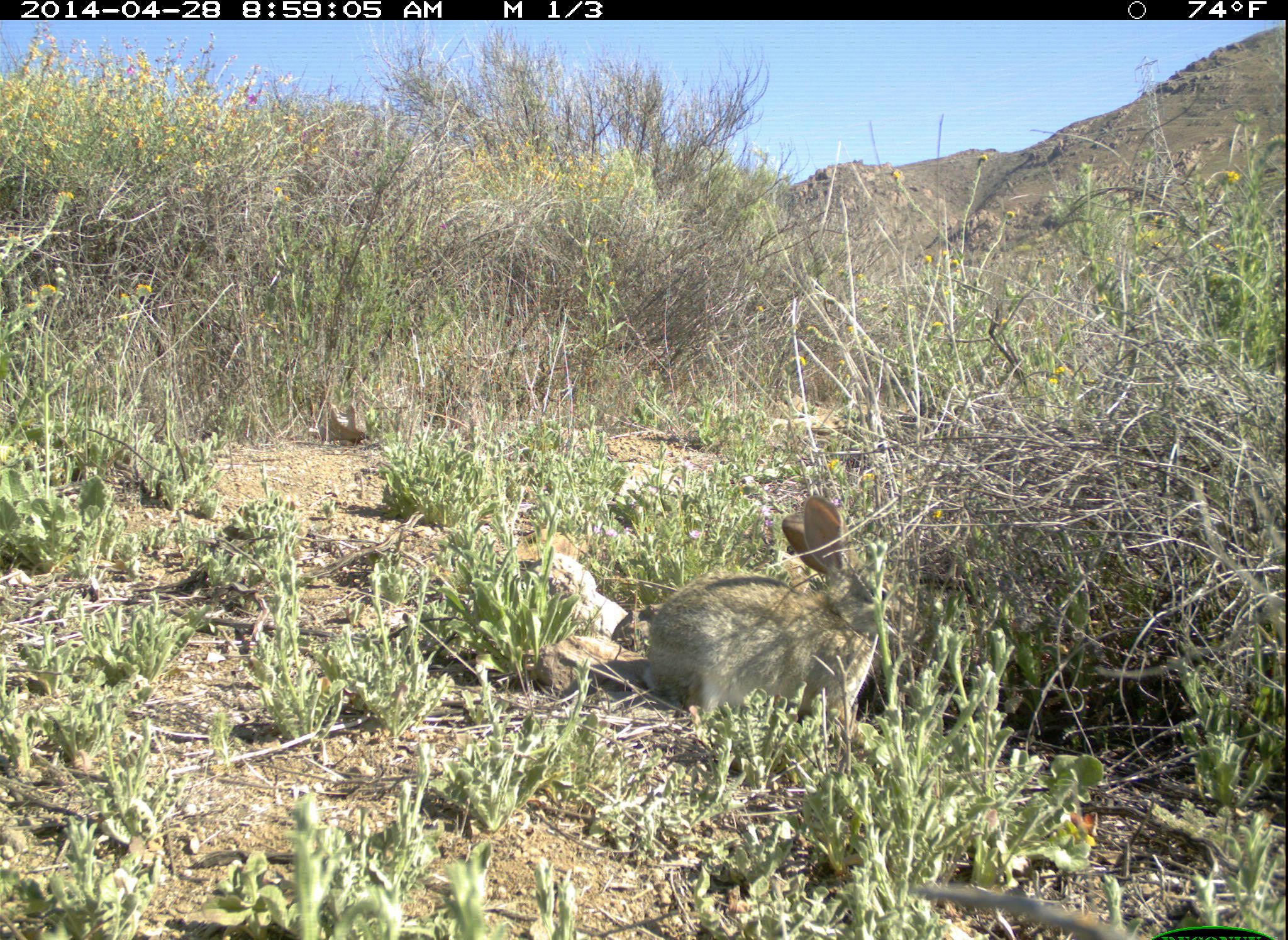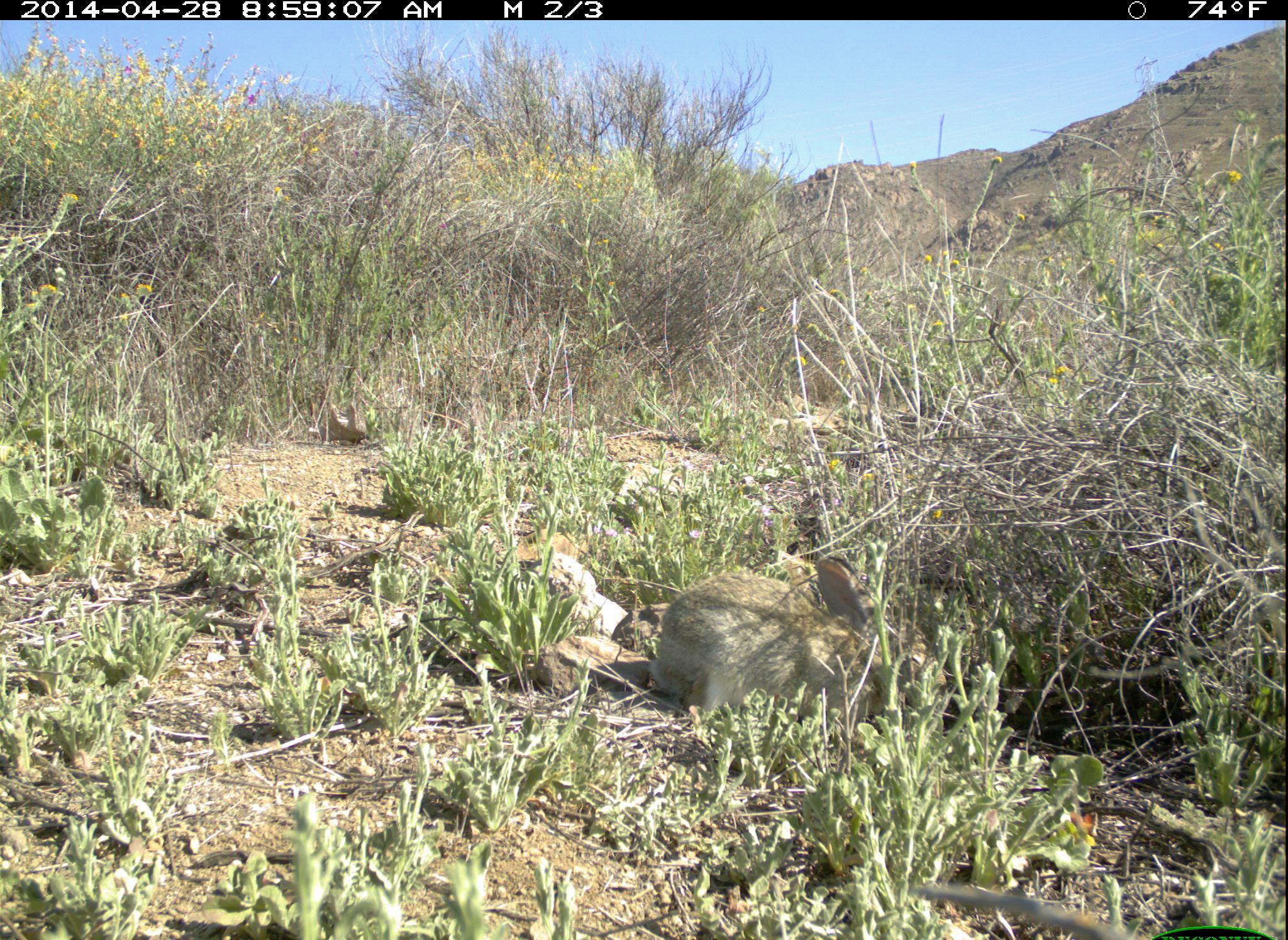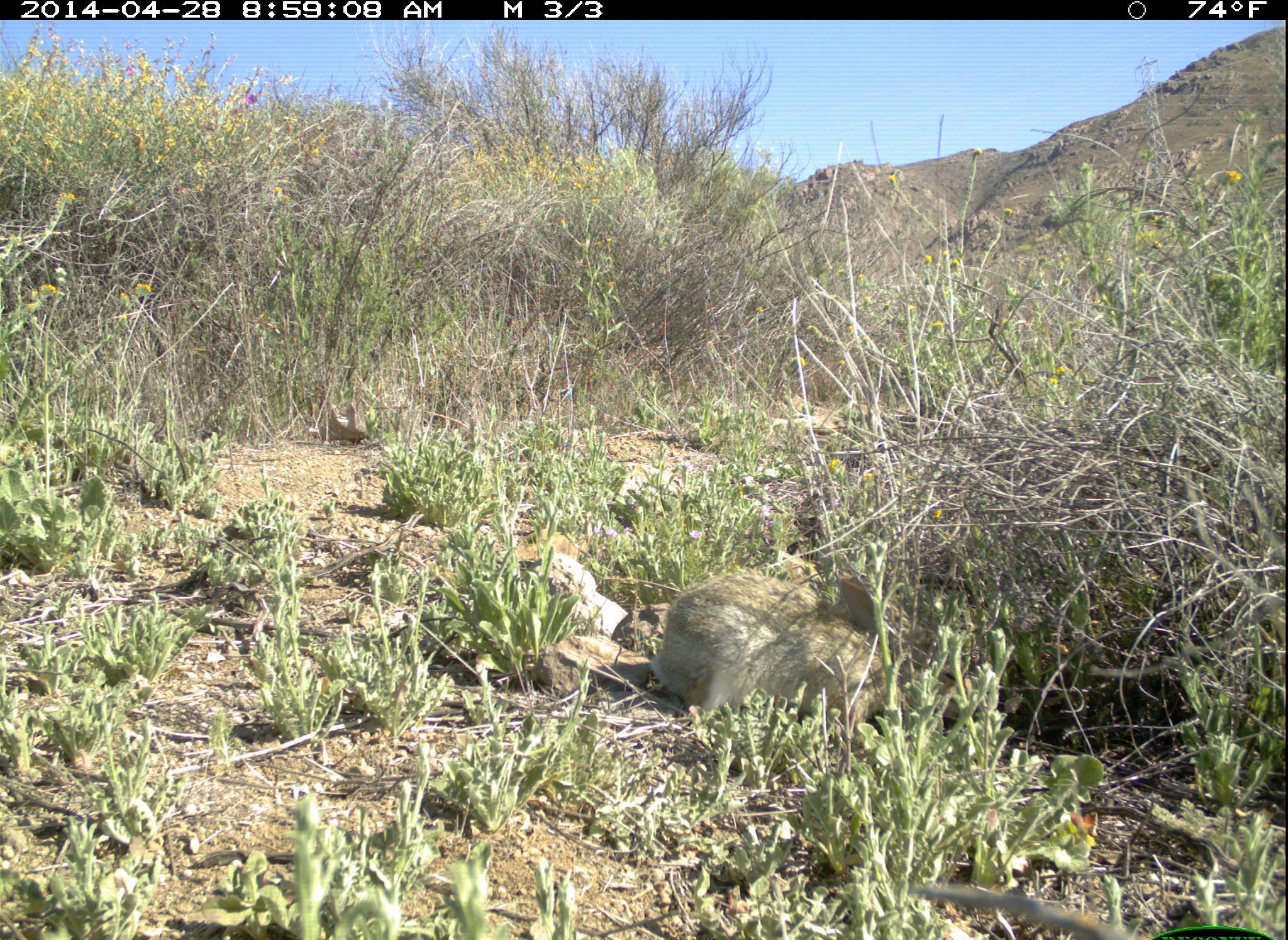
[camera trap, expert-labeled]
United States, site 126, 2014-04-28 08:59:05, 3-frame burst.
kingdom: Animalia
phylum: Chordata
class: Mammalia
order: Lagomorpha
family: Leporidae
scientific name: Leporidae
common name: rabbits and hares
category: rabbit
Rabbit (rabbits and hares) (Leporidae).